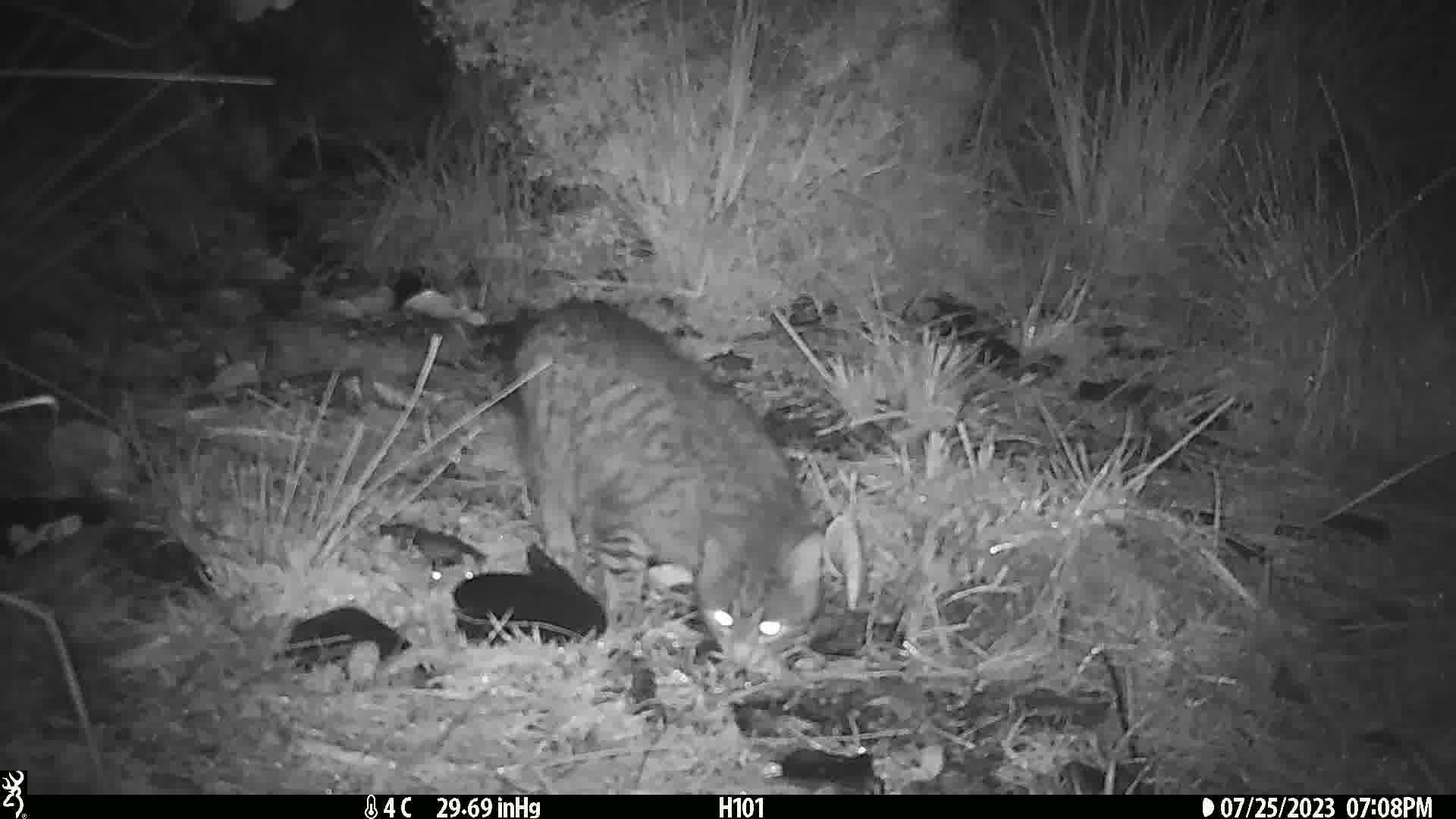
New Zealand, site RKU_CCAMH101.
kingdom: Animalia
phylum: Chordata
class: Mammalia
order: Carnivora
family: Felidae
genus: Felis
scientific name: Felis catus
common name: domestic cat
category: cat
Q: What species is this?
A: Cat (domestic cat) (Felis catus).